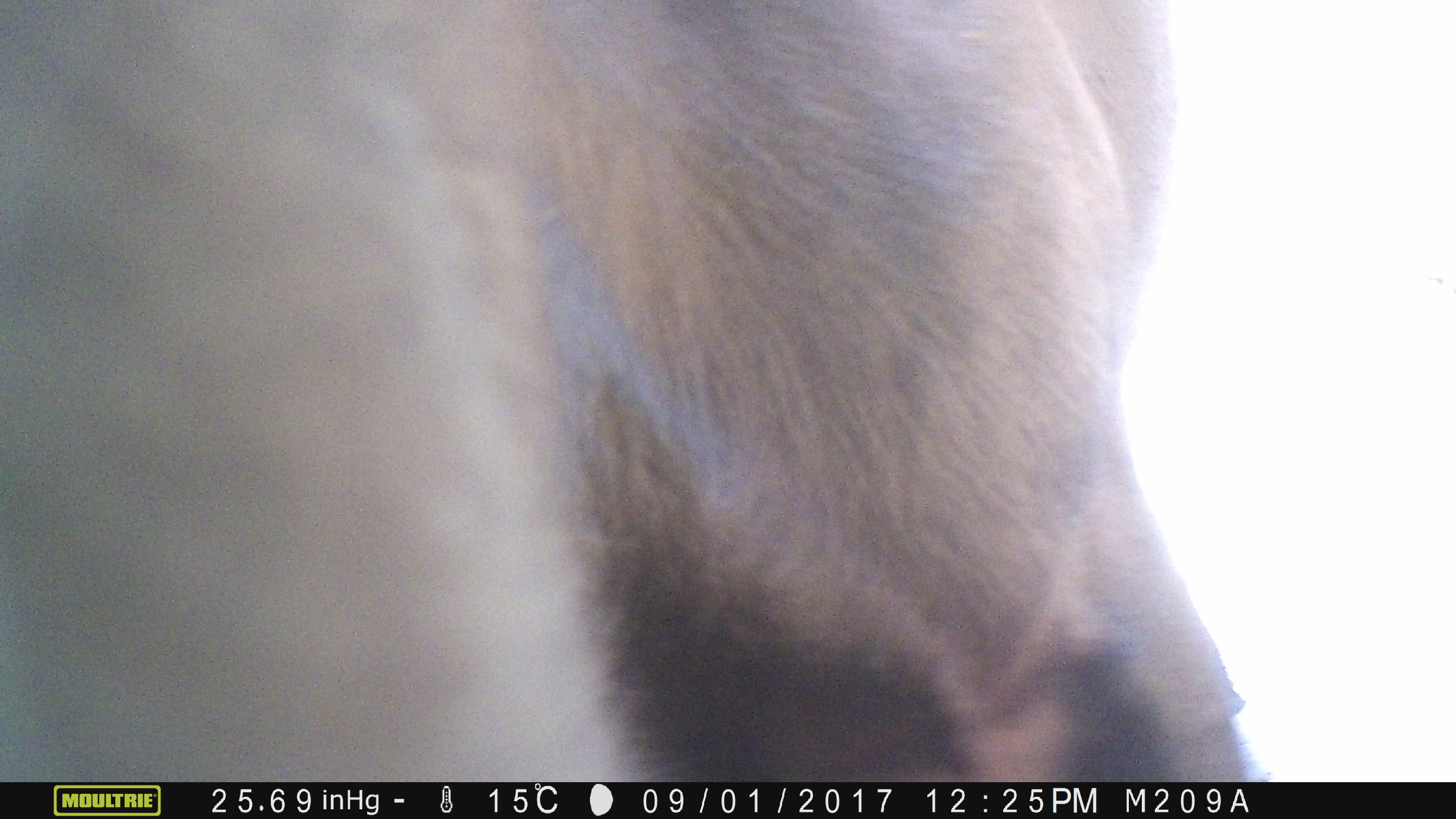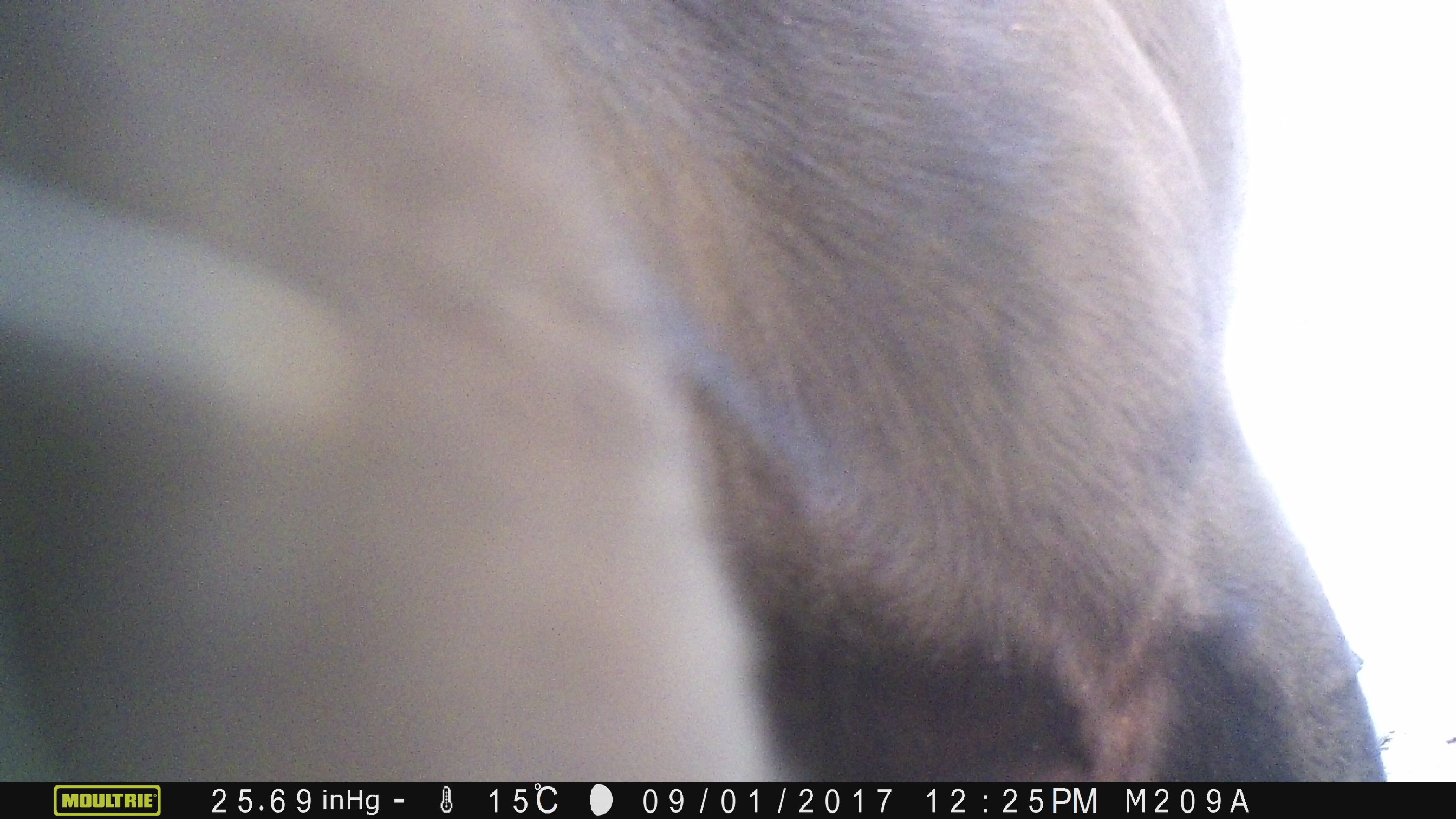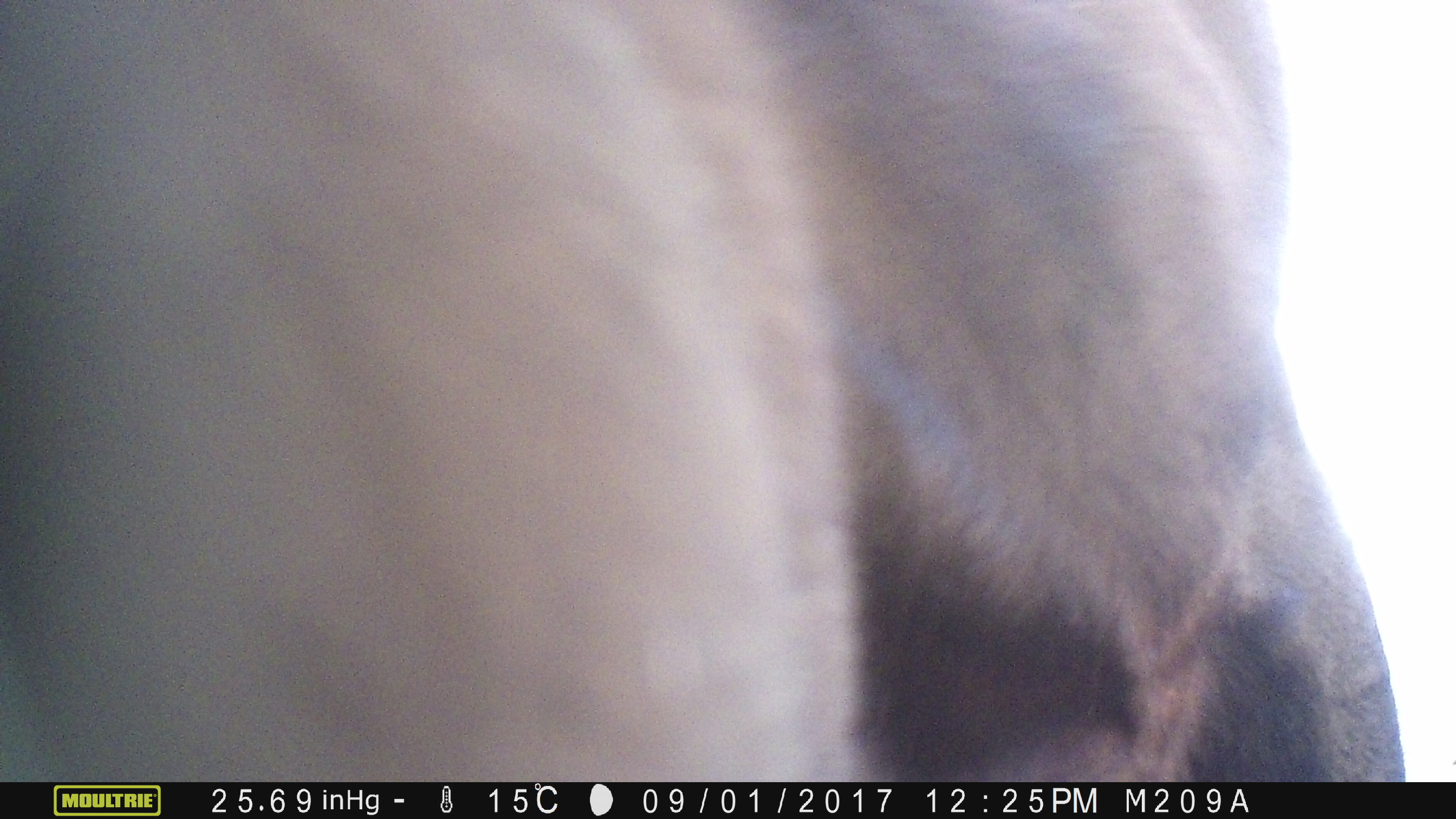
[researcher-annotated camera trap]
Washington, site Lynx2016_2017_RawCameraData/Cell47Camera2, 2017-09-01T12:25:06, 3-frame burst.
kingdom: Animalia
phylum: Chordata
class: Mammalia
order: Artiodactyla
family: Bovidae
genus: Bos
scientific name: Bos taurus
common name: domestic cattle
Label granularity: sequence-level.